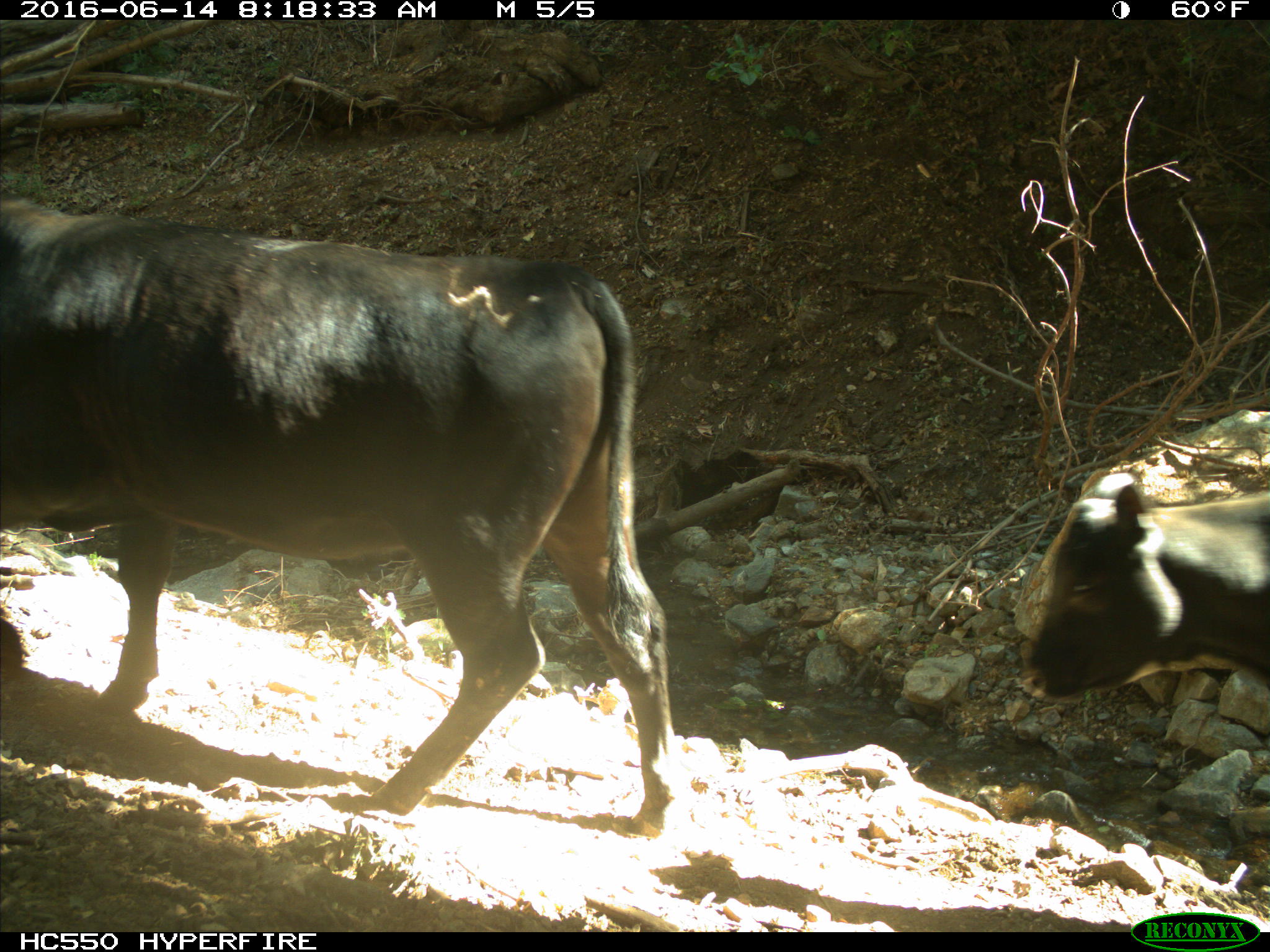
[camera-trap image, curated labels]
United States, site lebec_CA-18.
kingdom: Animalia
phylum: Chordata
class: Mammalia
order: Artiodactyla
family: Bovidae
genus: Bos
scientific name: Bos taurus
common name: domestic cow